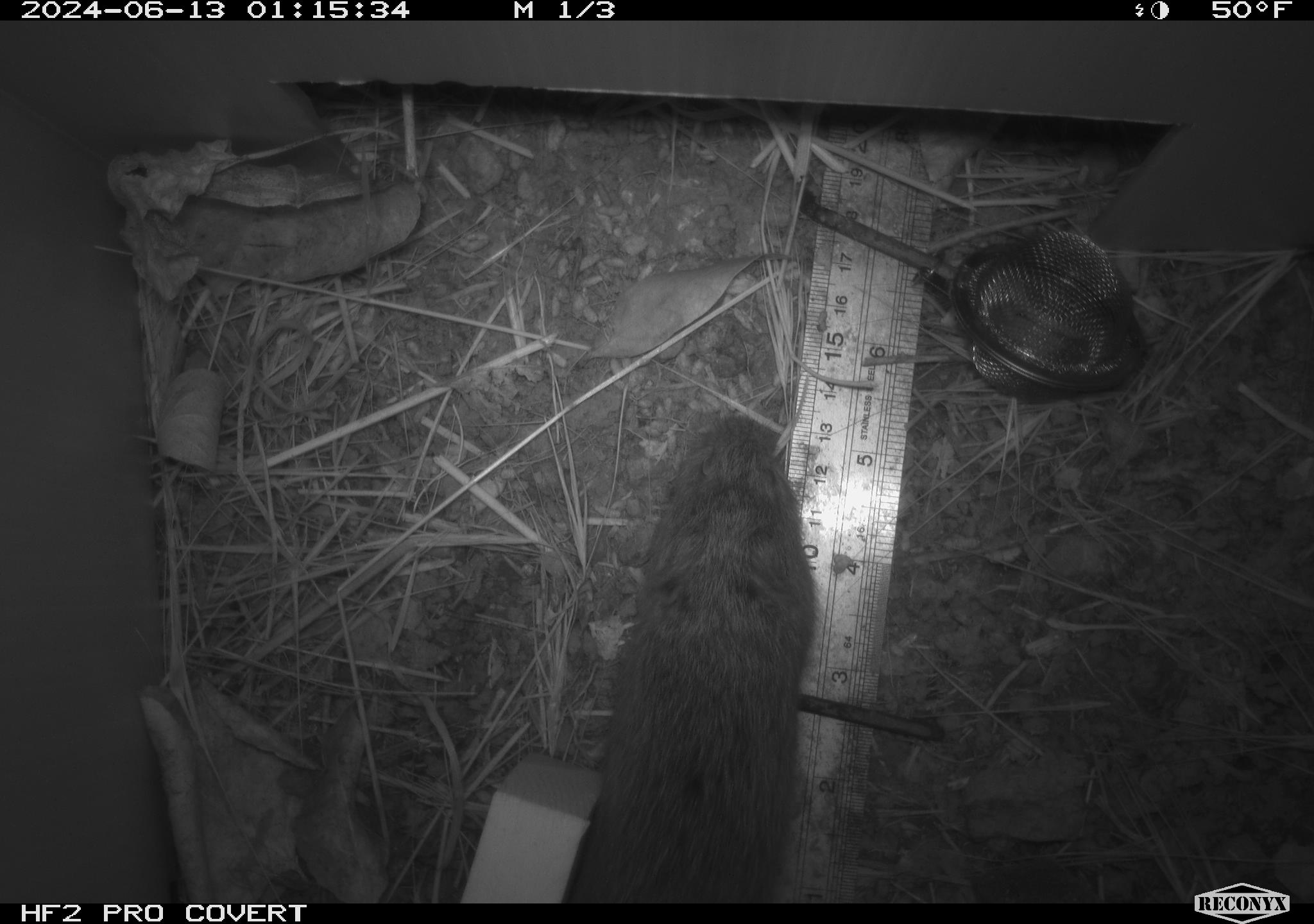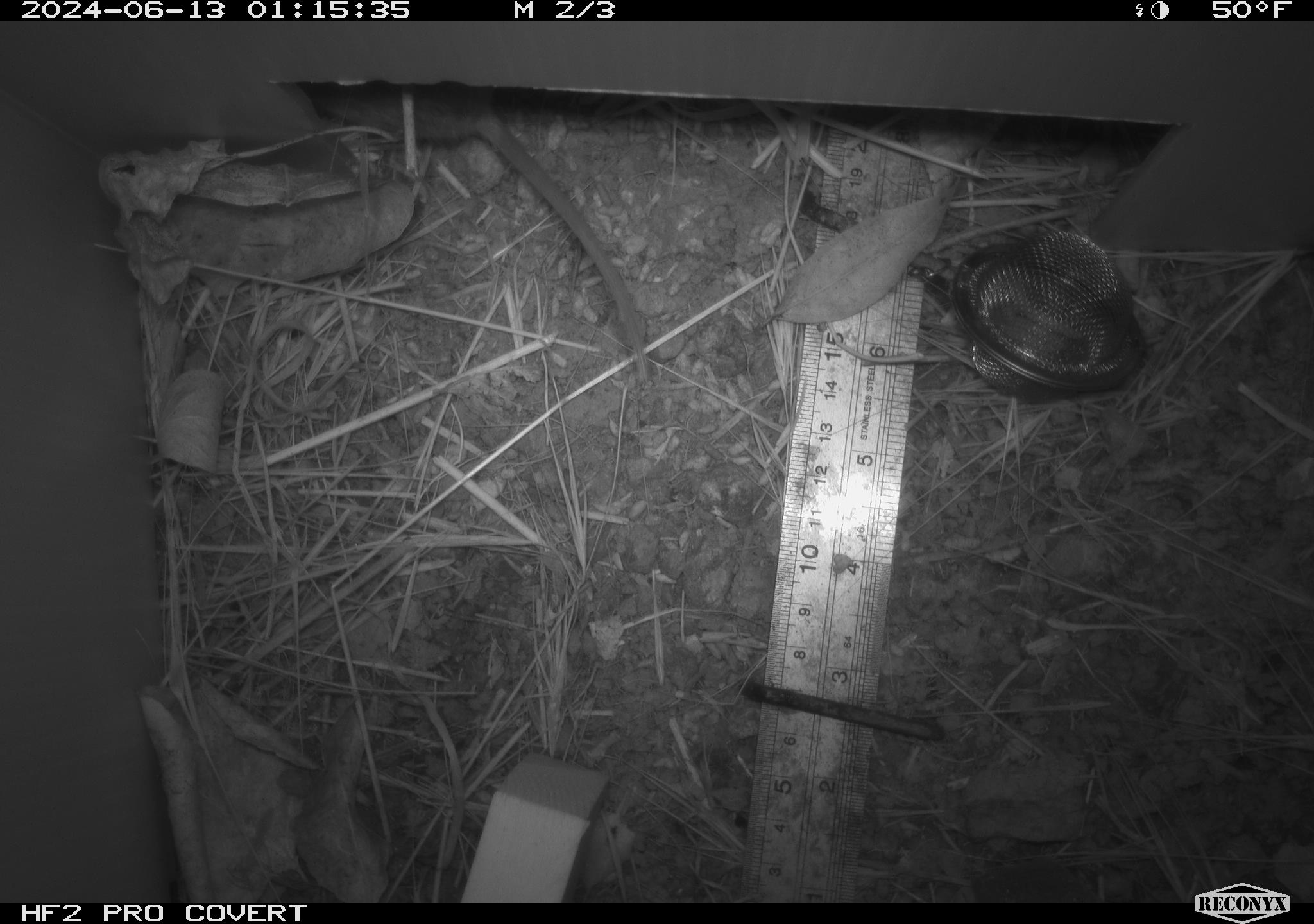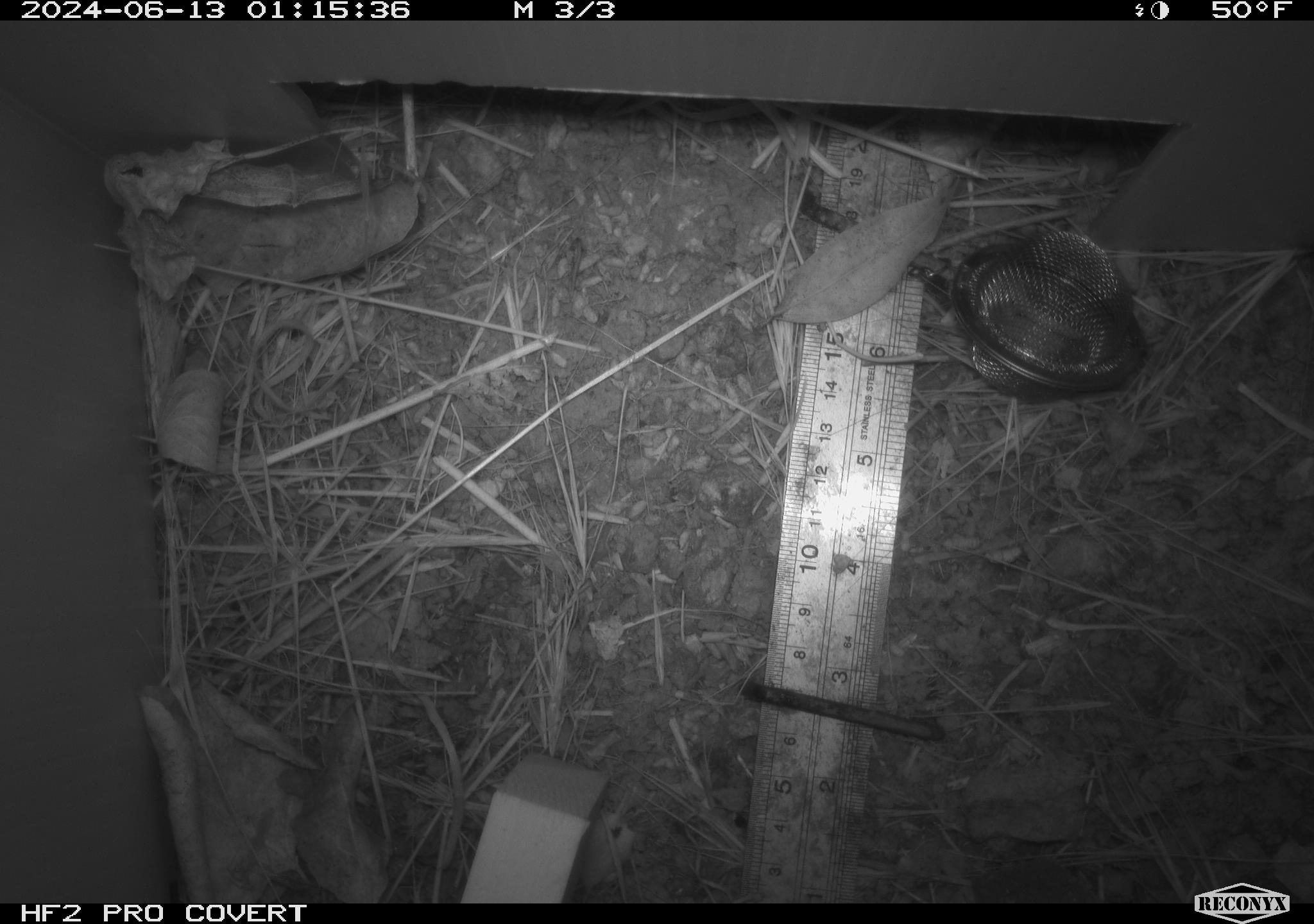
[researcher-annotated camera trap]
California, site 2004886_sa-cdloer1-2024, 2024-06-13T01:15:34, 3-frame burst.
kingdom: Animalia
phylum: Chordata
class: Mammalia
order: Rodentia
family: Cricetidae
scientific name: Arvicolinae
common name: voles, lemmings, and muskrats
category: arvicolinae subfamily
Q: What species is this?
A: Arvicolinae subfamily (voles, lemmings, and muskrats) (Arvicolinae).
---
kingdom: Animalia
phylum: Chordata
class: Mammalia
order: Rodentia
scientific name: Rodentia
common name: mouse species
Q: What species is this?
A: Mouse species (Rodentia).